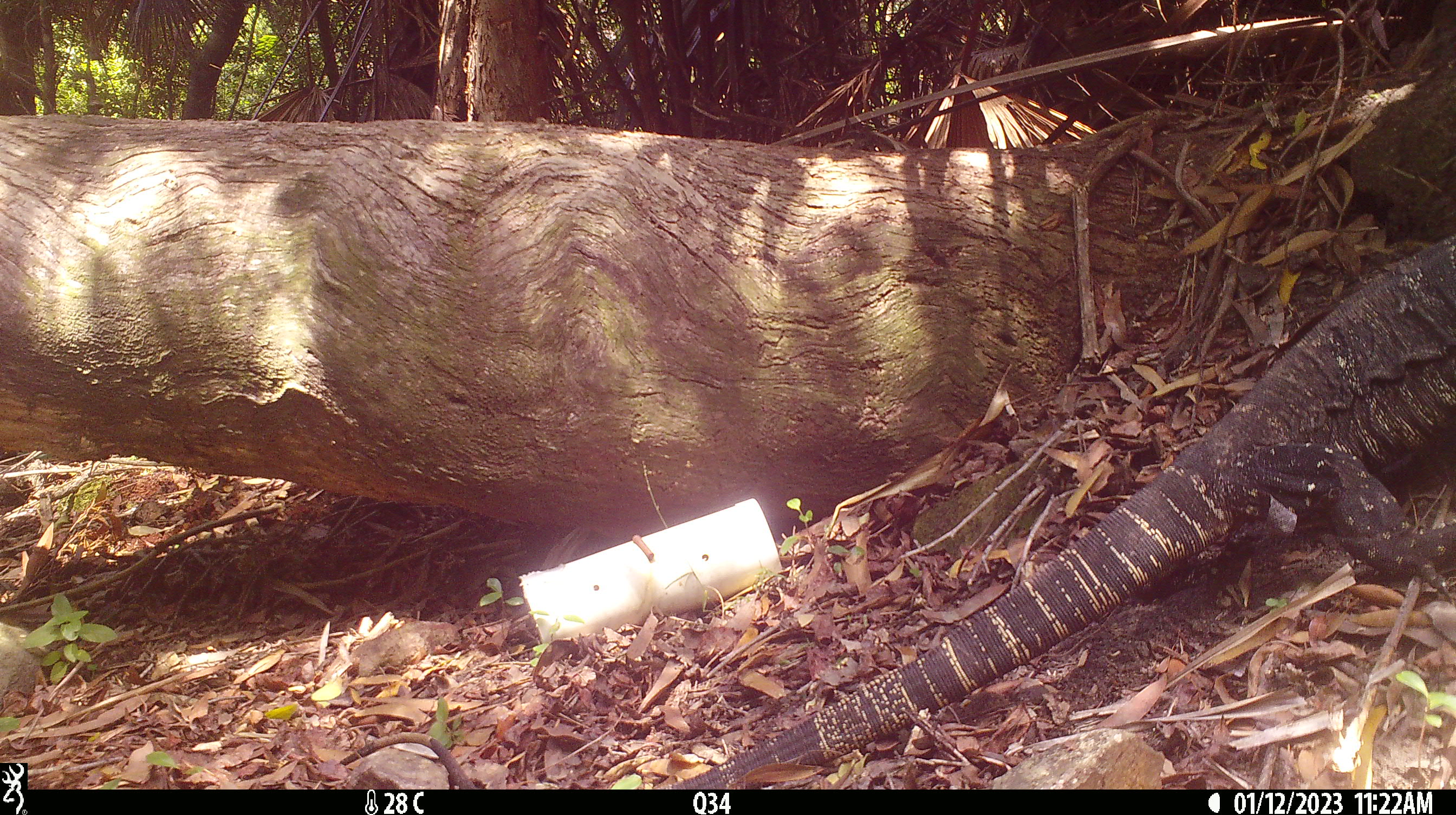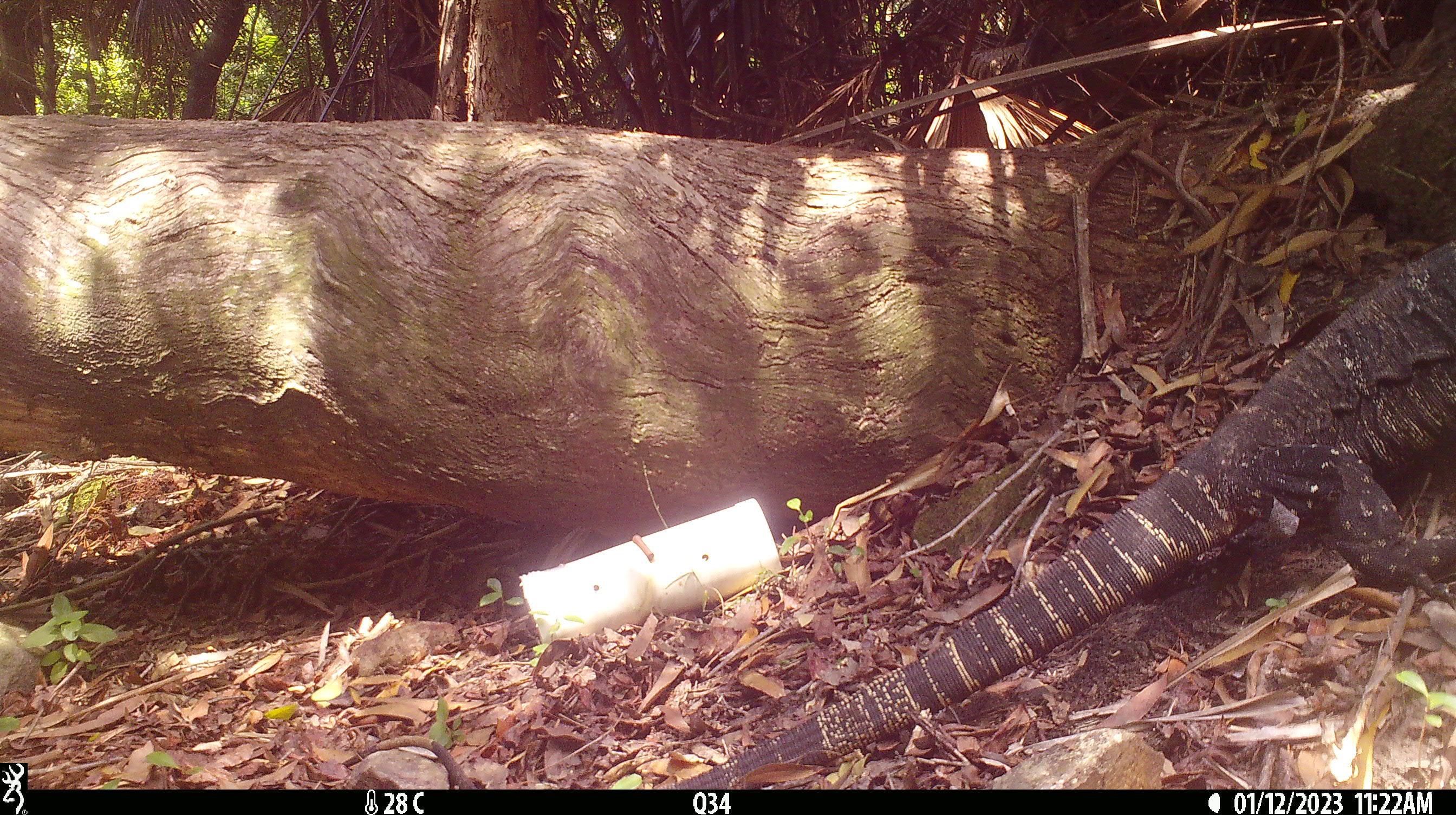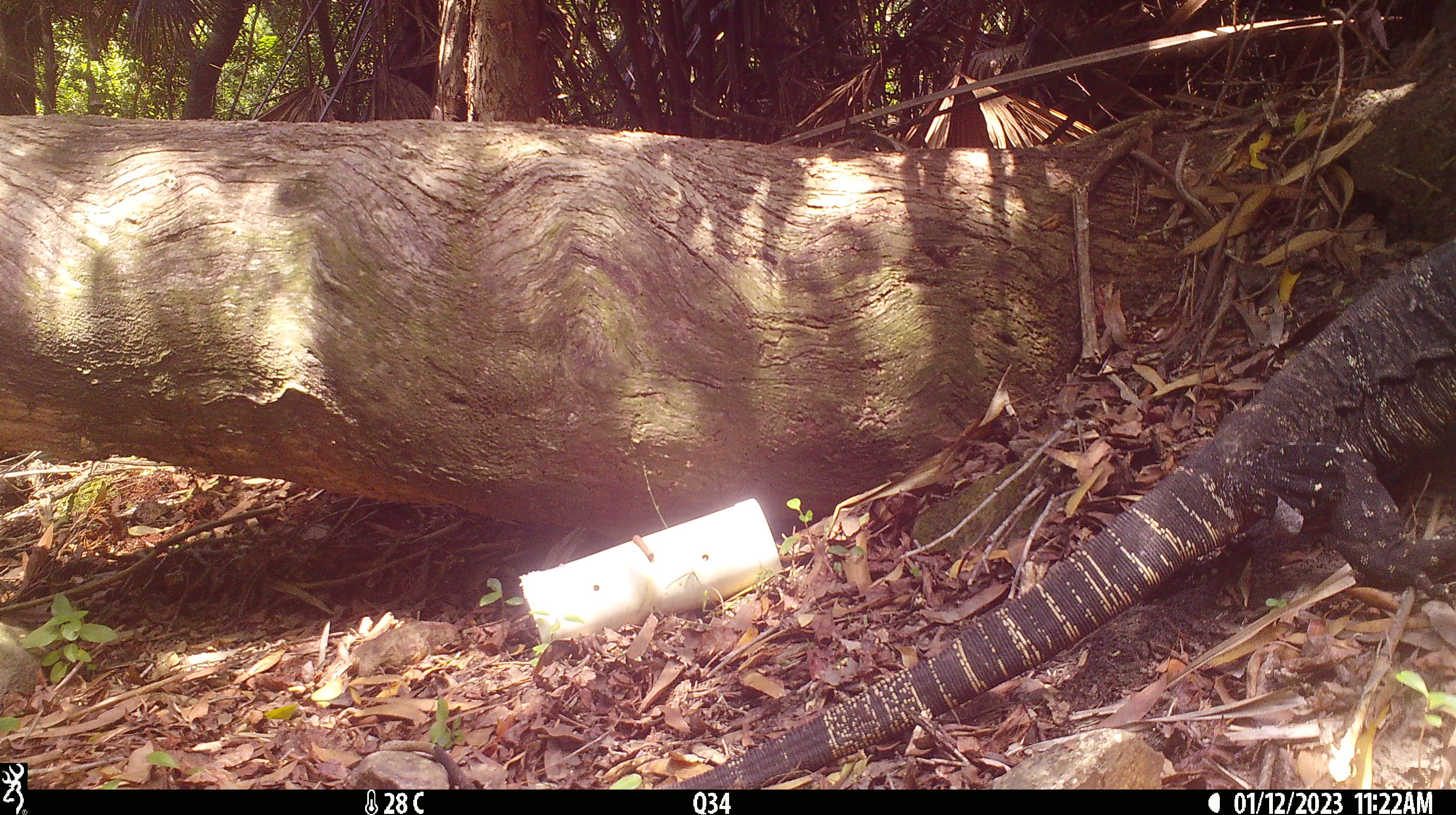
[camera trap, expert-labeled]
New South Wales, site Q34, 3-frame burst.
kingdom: Animalia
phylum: Chordata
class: Reptilia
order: Squamata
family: Varanidae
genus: Varanus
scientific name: Varanus varius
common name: lace monitor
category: goanna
Goanna (lace monitor) (Varanus varius).